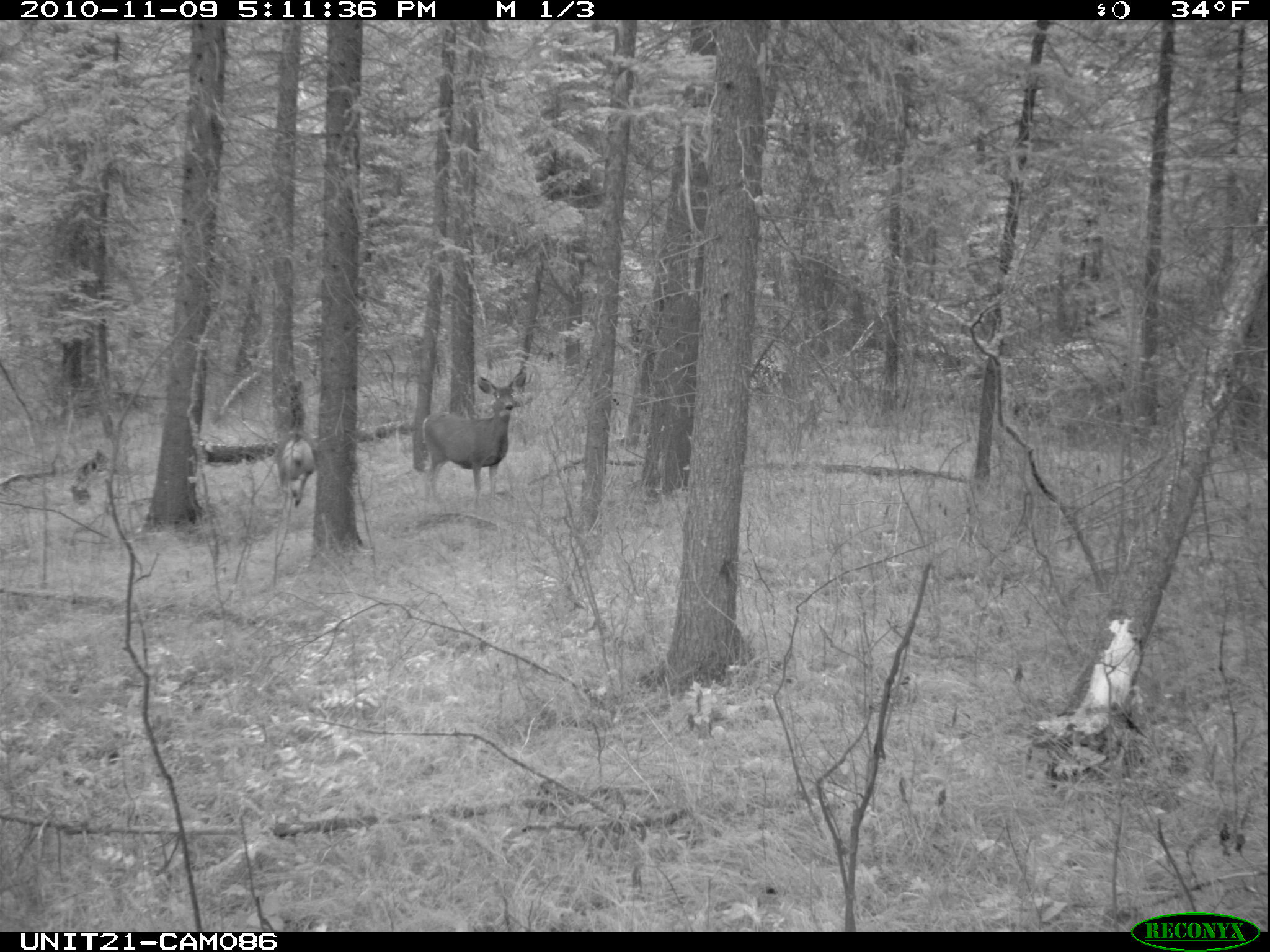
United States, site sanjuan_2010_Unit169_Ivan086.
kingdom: Animalia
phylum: Chordata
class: Mammalia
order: Artiodactyla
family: Cervidae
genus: Odocoileus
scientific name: Odocoileus hemionus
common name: mule deer